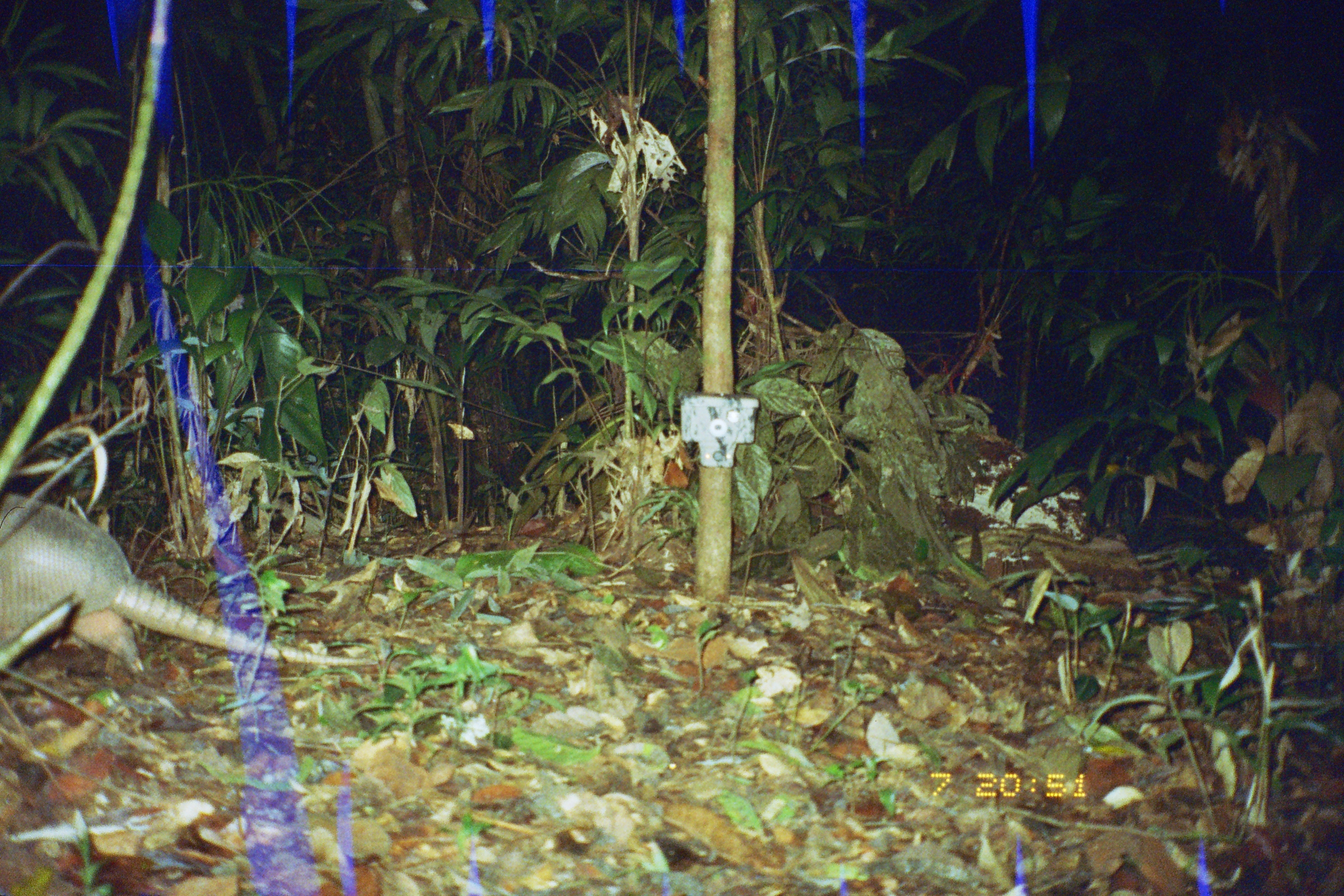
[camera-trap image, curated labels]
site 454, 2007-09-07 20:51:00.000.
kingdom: Animalia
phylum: Chordata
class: Mammalia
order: Cingulata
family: Dasypodidae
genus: Dasypus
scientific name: Dasypus novemcinctus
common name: nine-banded armadillo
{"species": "Dasypus novemcinctus (nine-banded armadillo)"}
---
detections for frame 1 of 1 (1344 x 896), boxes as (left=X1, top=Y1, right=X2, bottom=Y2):
dasypus novemcinctus: (left=0, top=492, right=380, bottom=673)